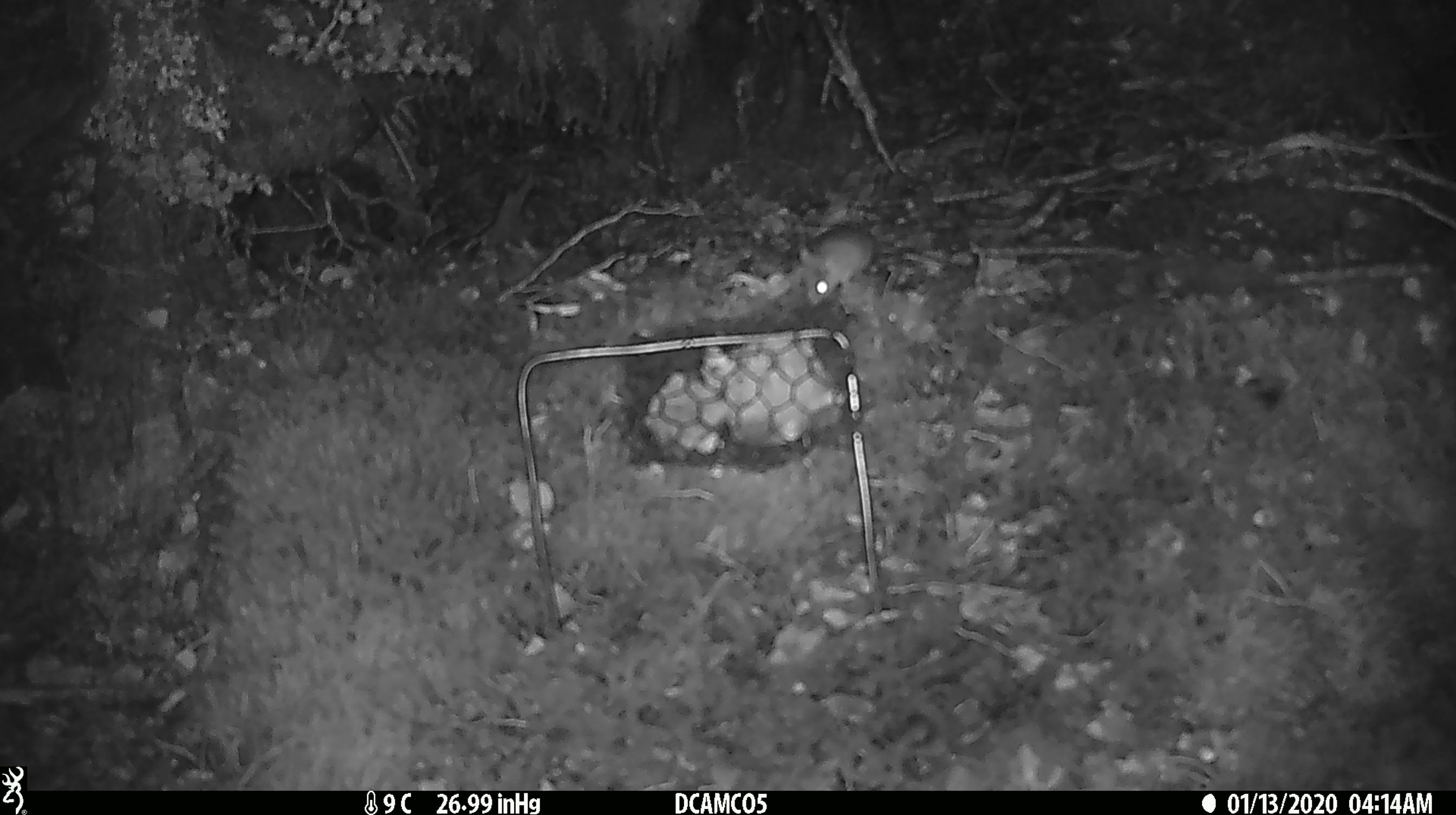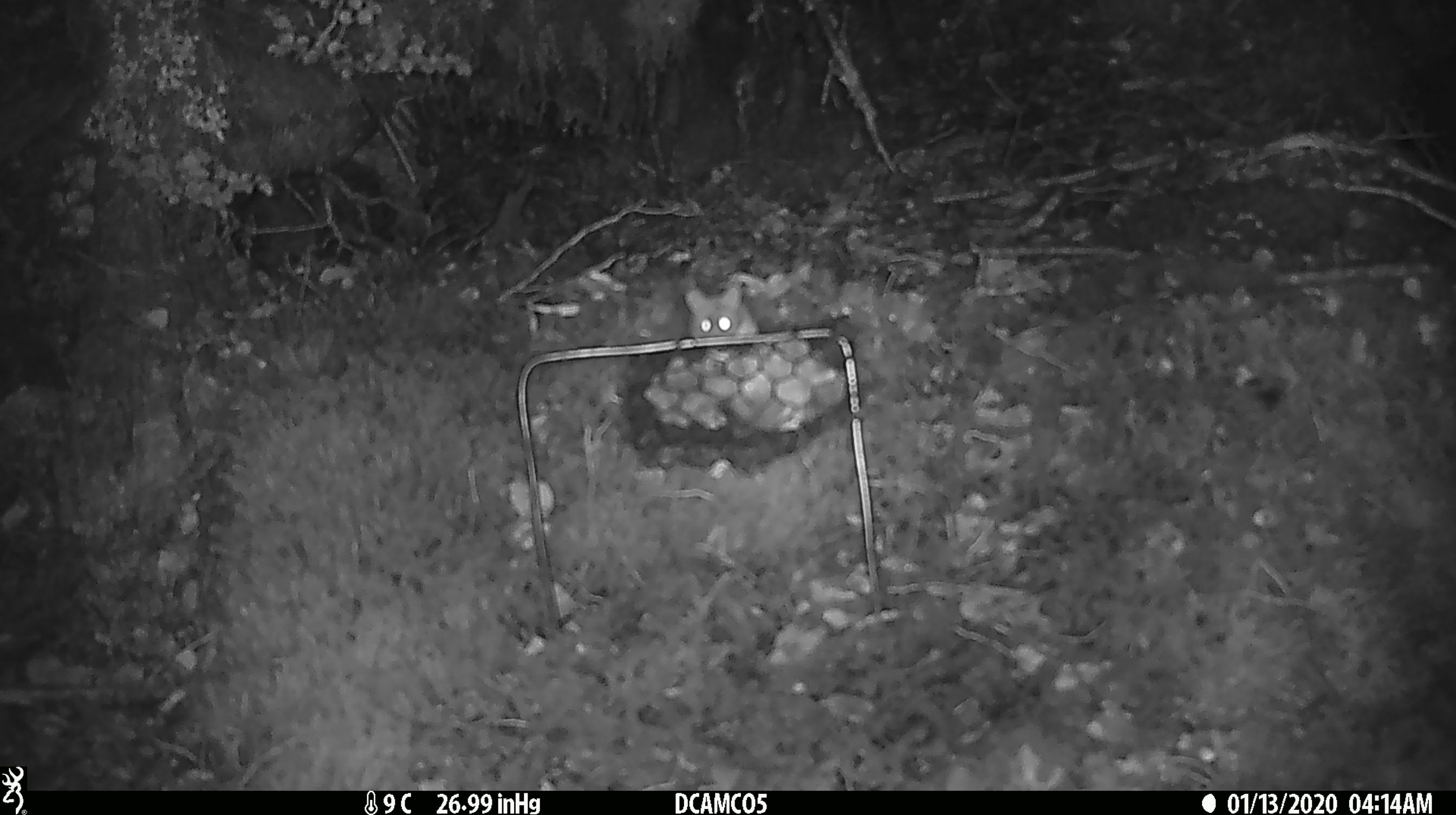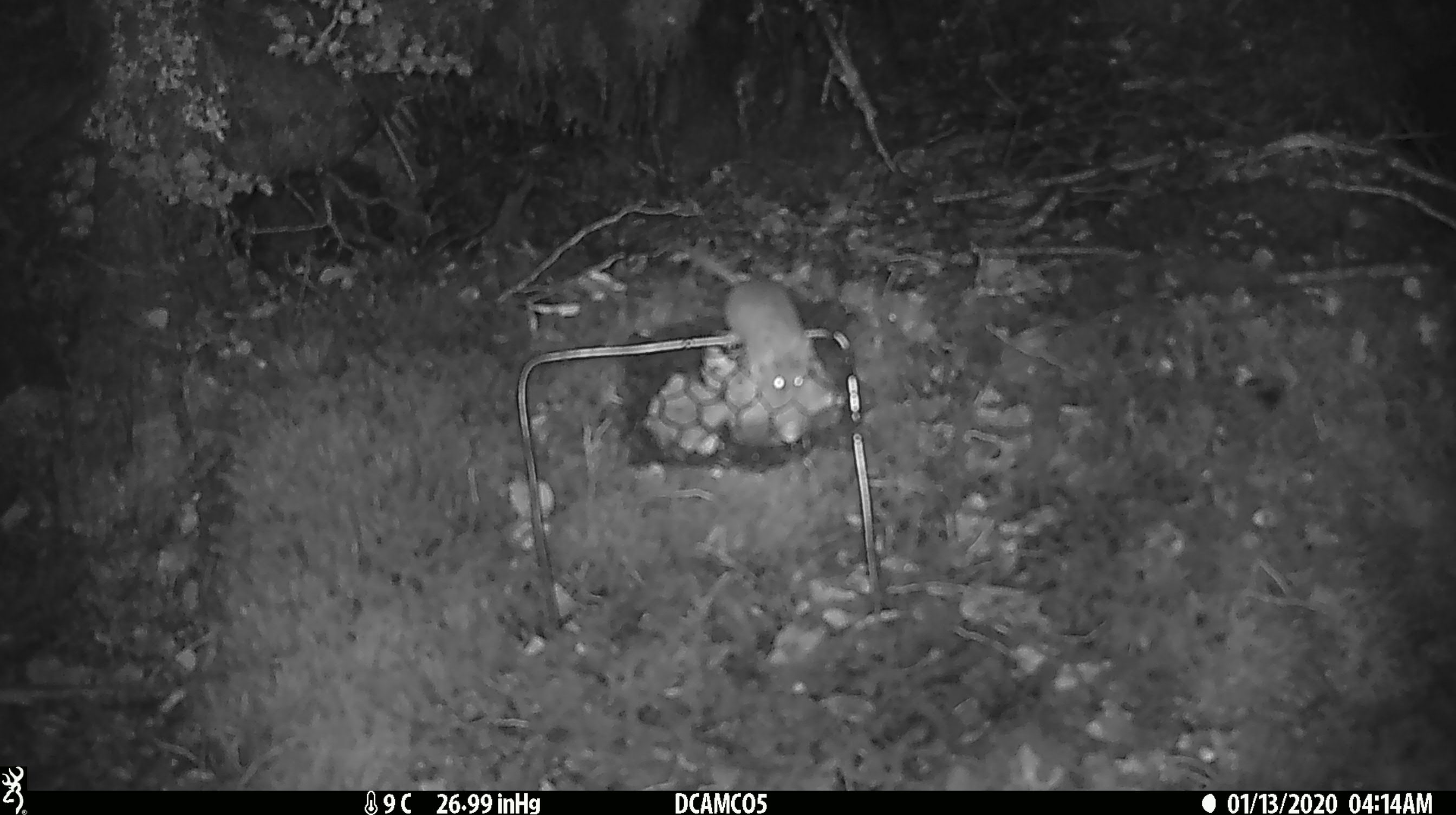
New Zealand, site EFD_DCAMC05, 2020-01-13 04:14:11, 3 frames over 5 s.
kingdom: Animalia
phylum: Chordata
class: Mammalia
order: Rodentia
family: Muridae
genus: Mus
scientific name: Mus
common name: mouse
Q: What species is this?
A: Mouse (Mus).